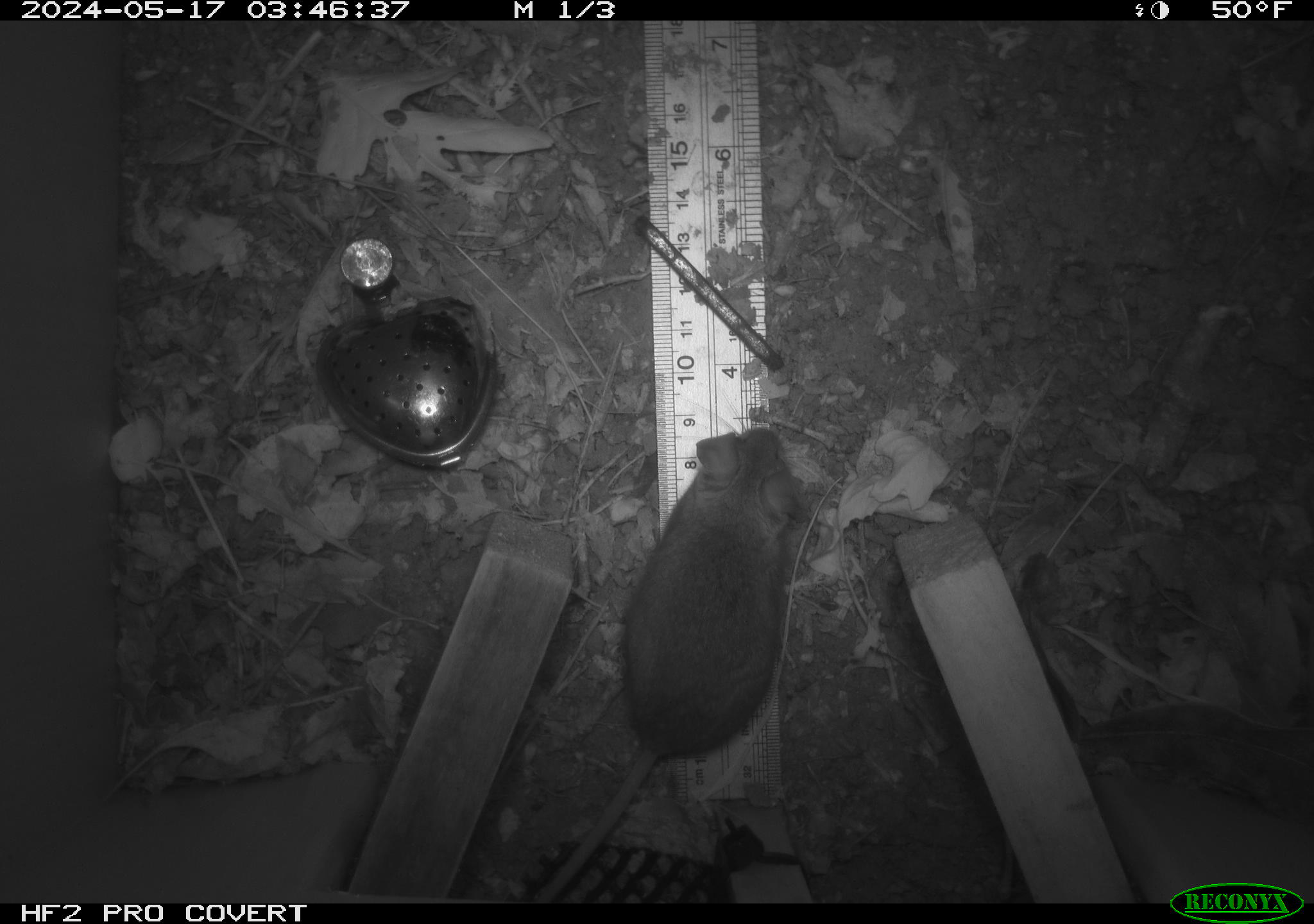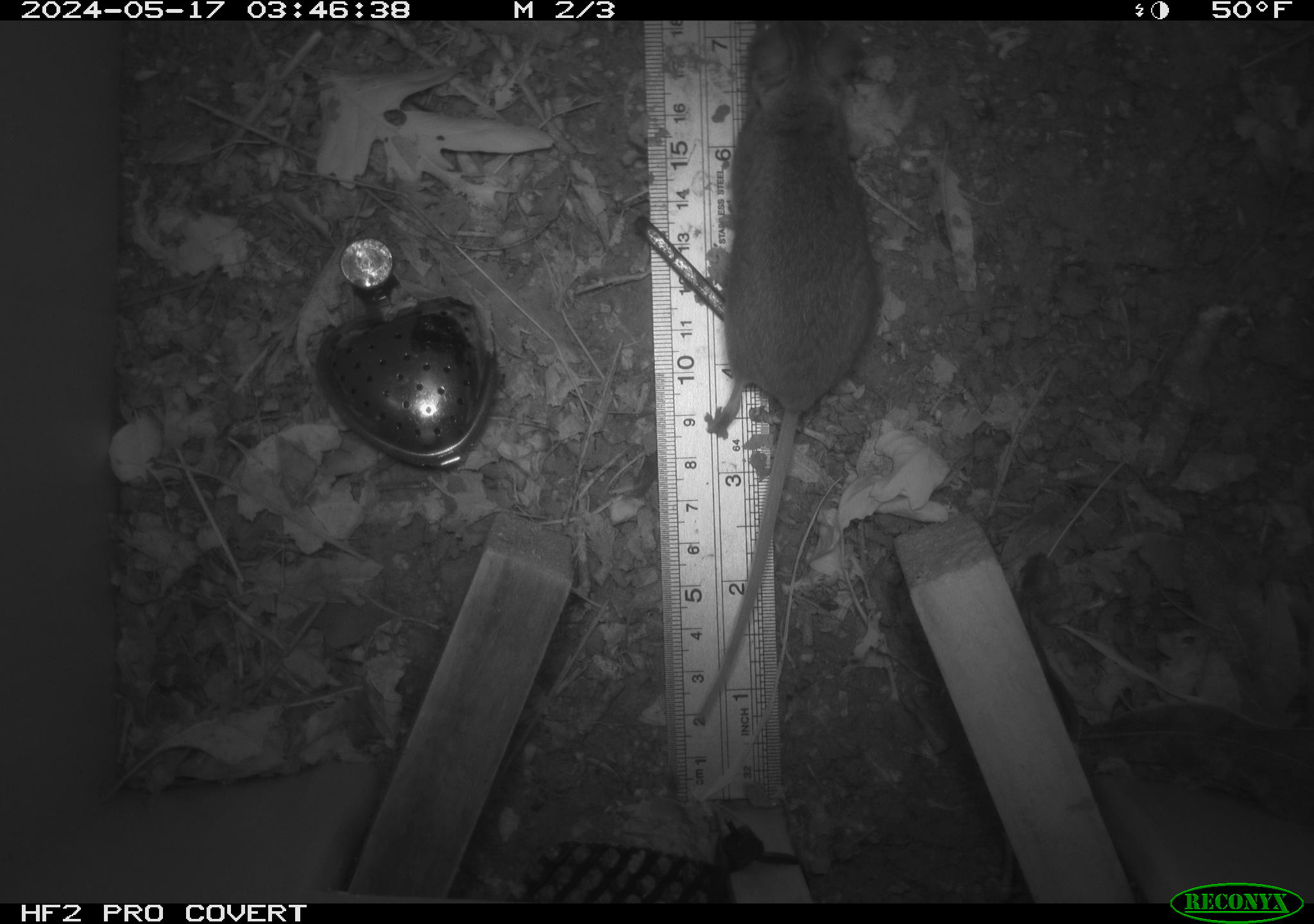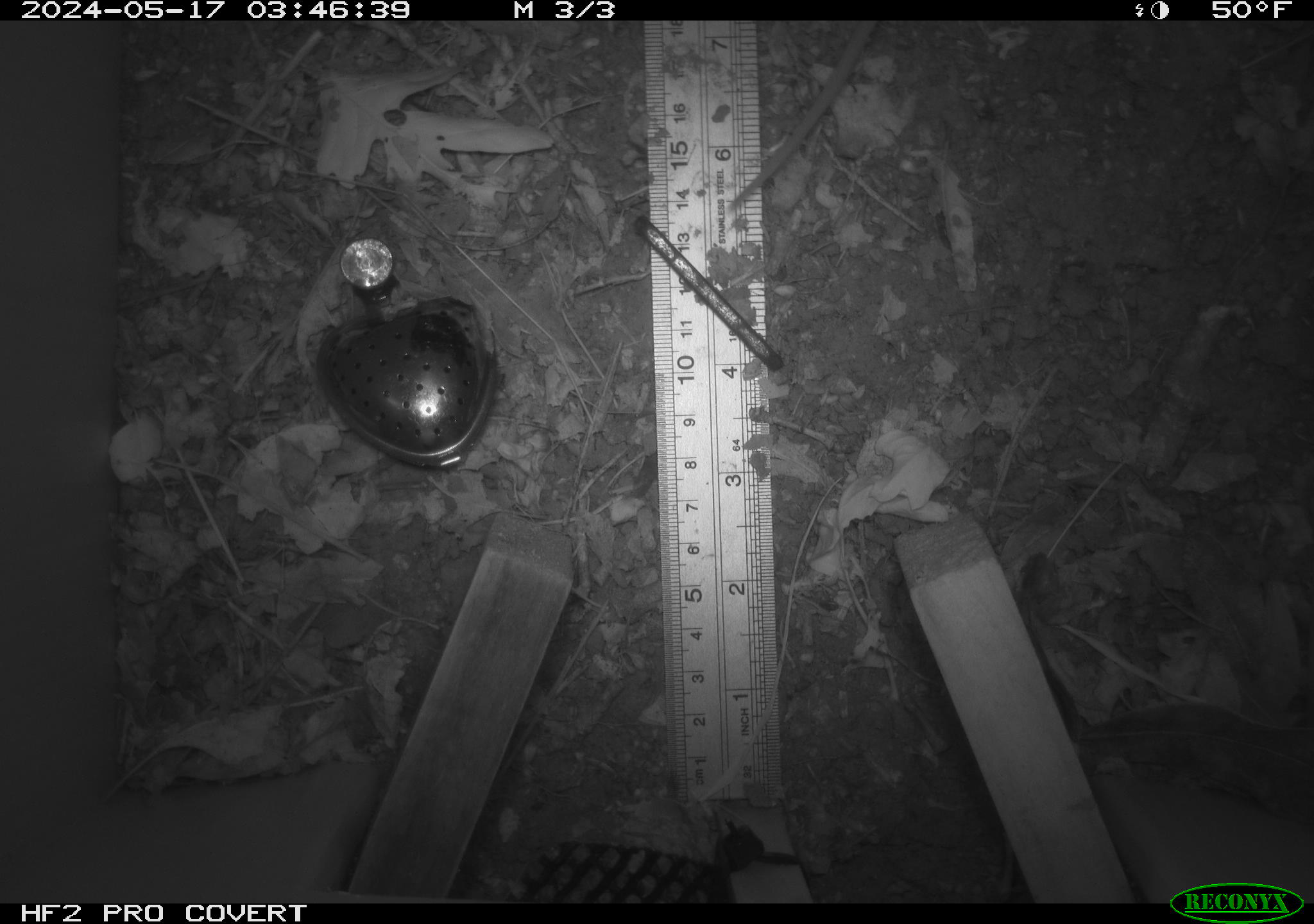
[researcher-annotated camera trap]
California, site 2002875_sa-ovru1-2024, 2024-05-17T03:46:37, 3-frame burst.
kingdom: Animalia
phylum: Chordata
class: Mammalia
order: Rodentia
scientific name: Rodentia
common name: rodent